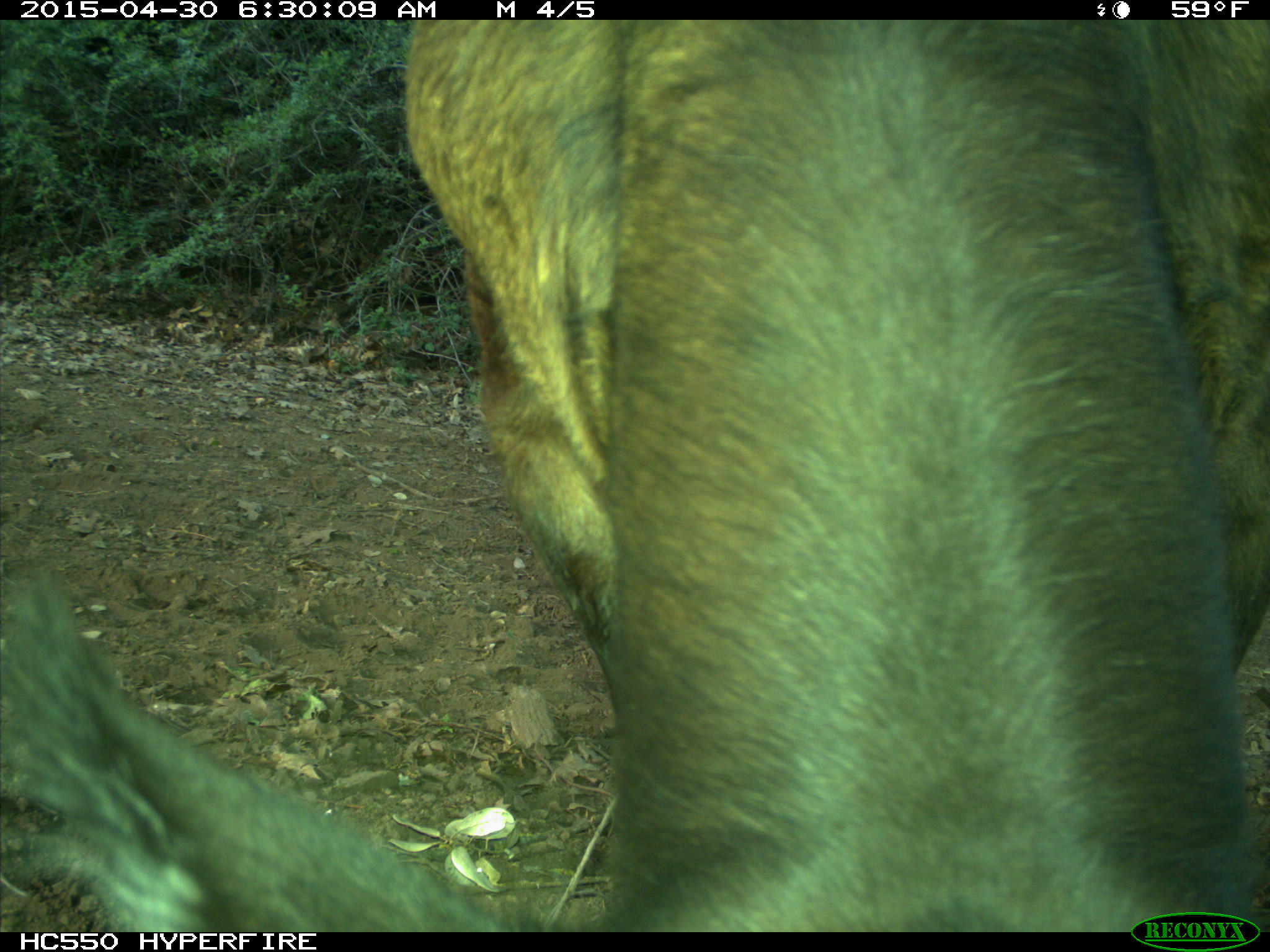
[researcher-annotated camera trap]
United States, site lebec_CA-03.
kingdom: Animalia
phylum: Chordata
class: Mammalia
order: Artiodactyla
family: Bovidae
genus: Bos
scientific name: Bos taurus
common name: domestic cow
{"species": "Bos taurus (domestic cow)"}